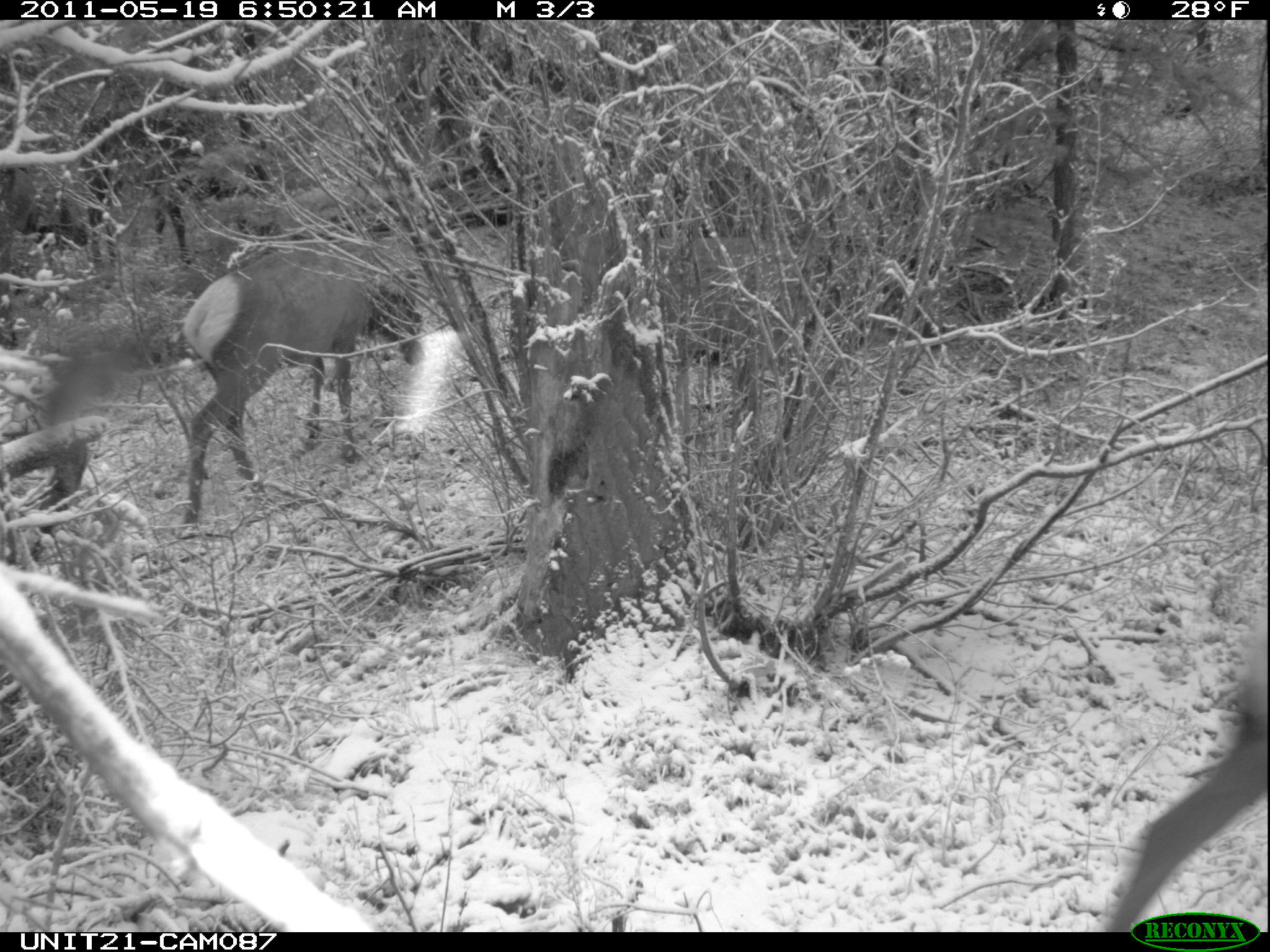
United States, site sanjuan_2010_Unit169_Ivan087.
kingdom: Animalia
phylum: Chordata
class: Mammalia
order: Artiodactyla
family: Cervidae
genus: Cervus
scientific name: Cervus elaphus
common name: red deer